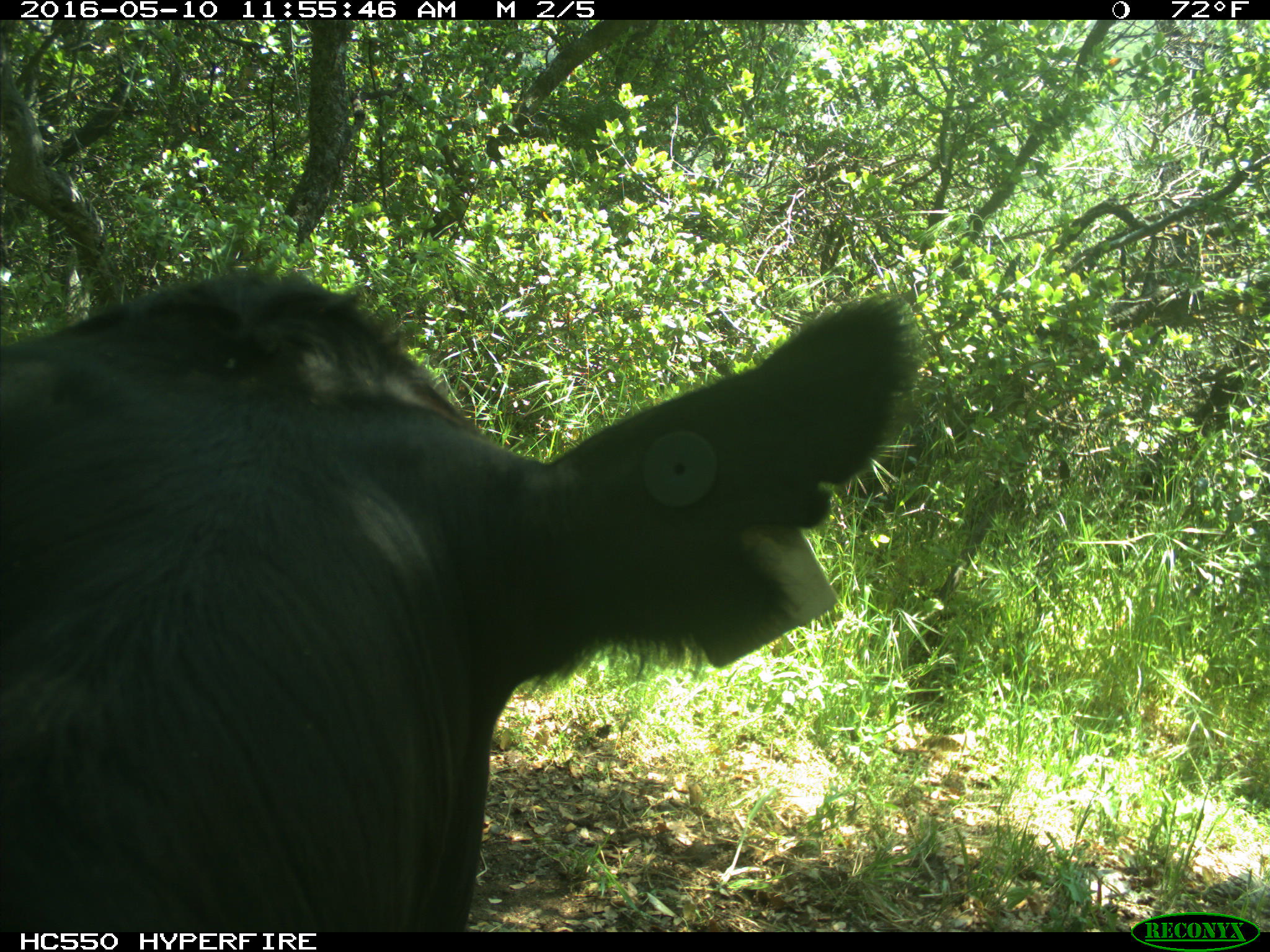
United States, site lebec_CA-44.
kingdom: Animalia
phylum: Chordata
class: Mammalia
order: Artiodactyla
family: Bovidae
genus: Bos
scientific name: Bos taurus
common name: domestic cow